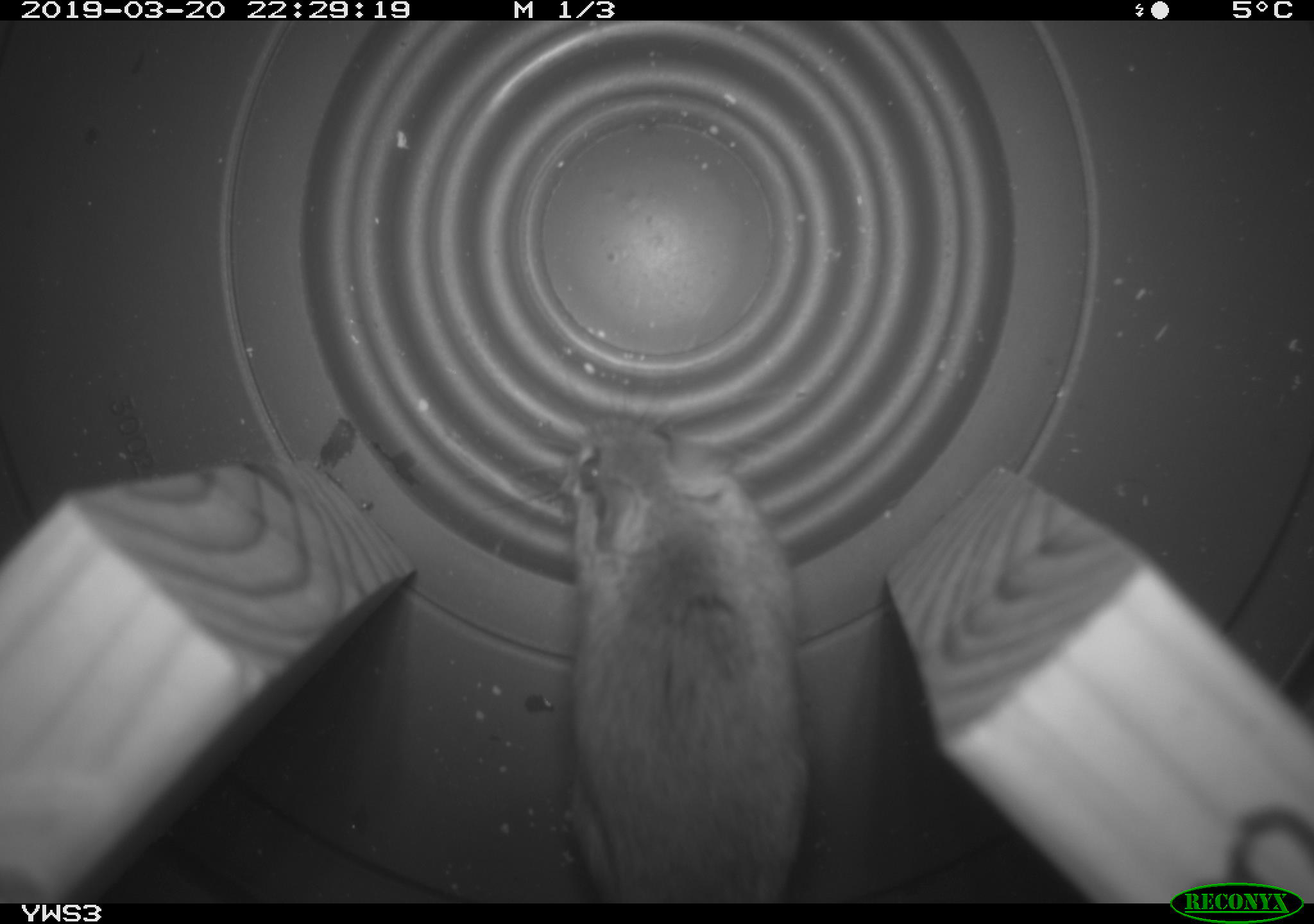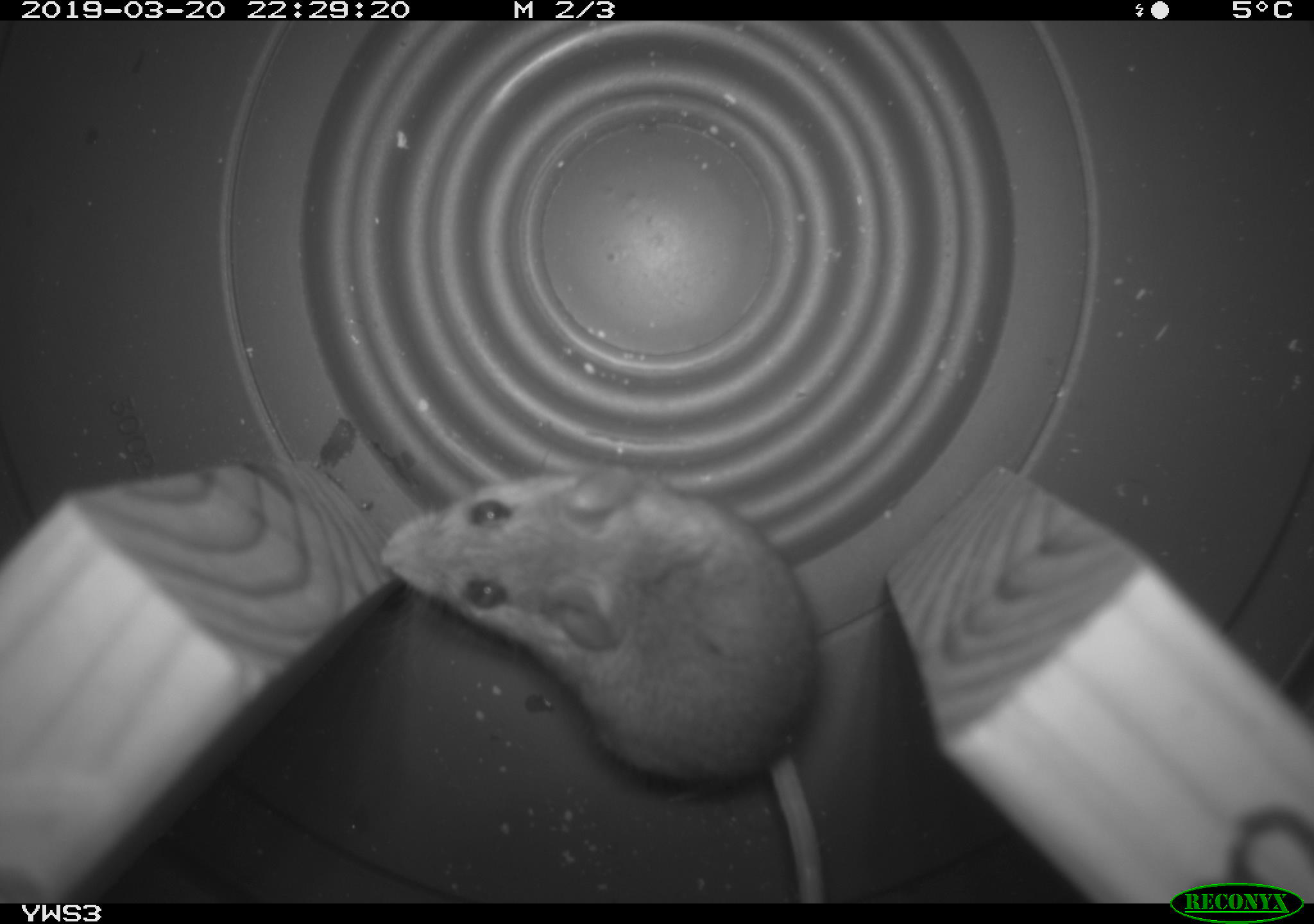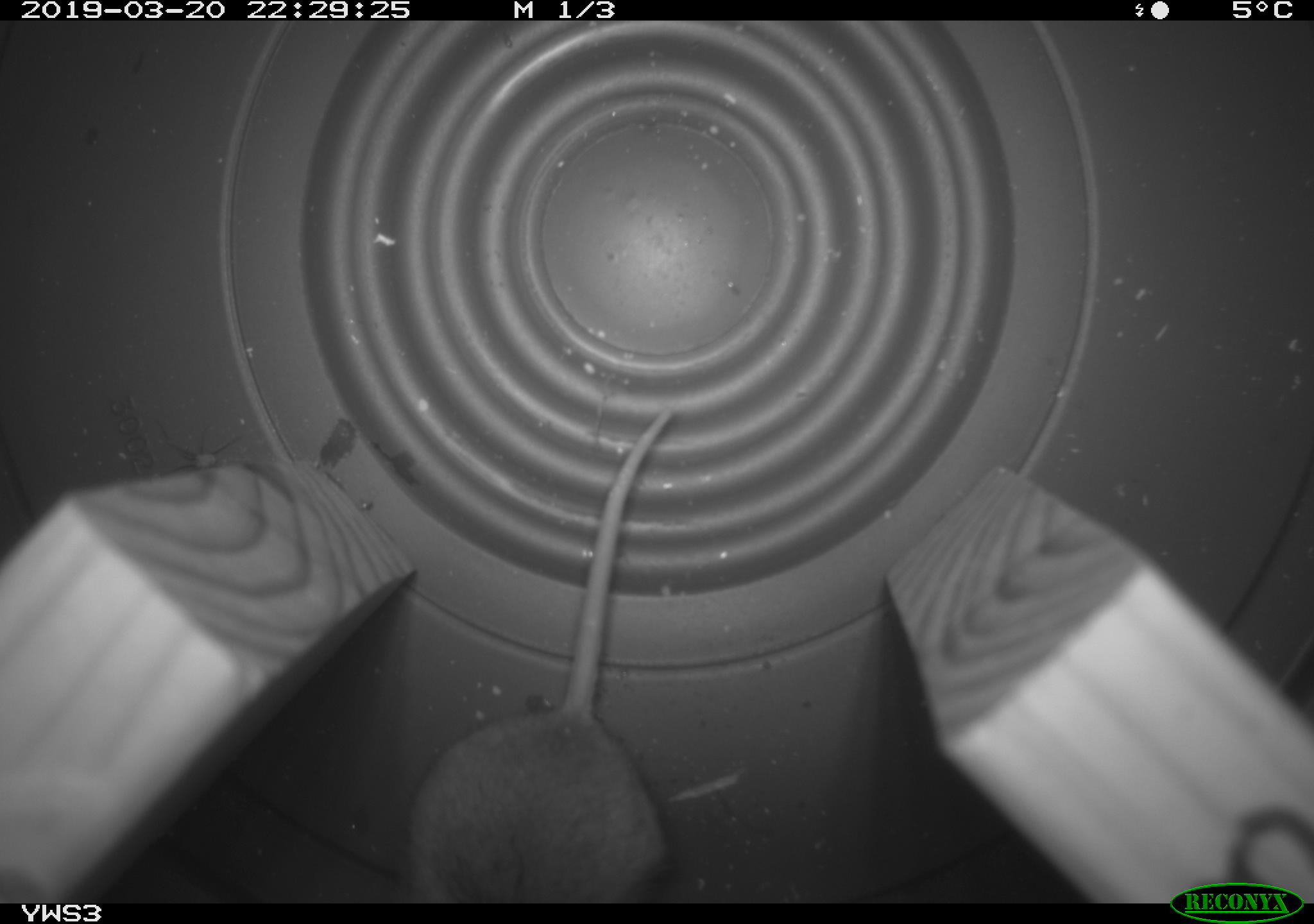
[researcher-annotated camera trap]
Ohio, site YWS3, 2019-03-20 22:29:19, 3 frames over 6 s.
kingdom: Animalia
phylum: Chordata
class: Mammalia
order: Rodentia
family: Cricetidae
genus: Peromyscus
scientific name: Peromyscus leucopus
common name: white-footed mouse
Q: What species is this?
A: White-footed mouse (Peromyscus leucopus).